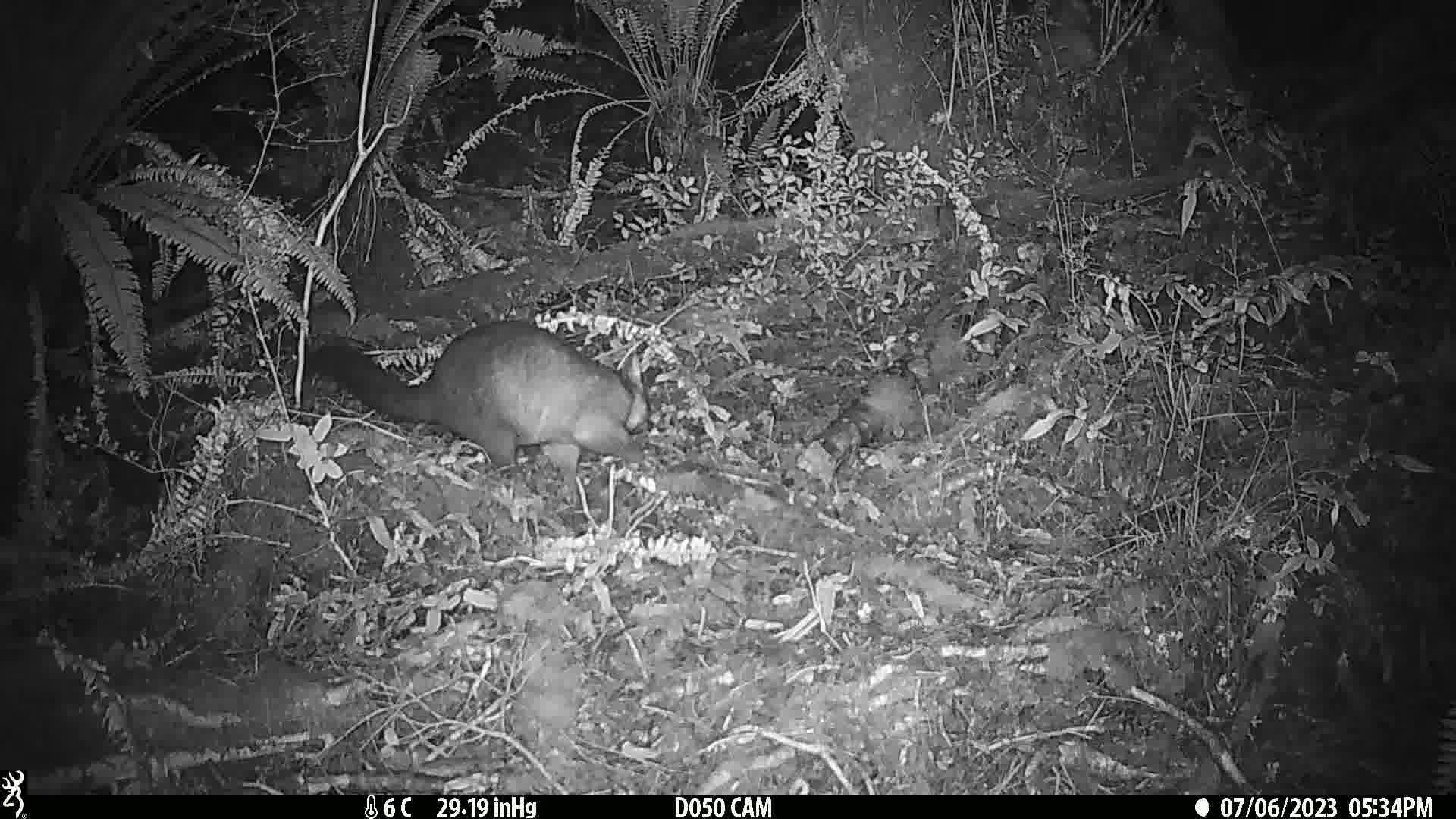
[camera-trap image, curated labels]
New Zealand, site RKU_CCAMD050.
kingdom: Animalia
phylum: Chordata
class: Mammalia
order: Diprotodontia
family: Phalangeridae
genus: Trichosurus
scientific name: Trichosurus vulpecula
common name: common brushtail possum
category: possum